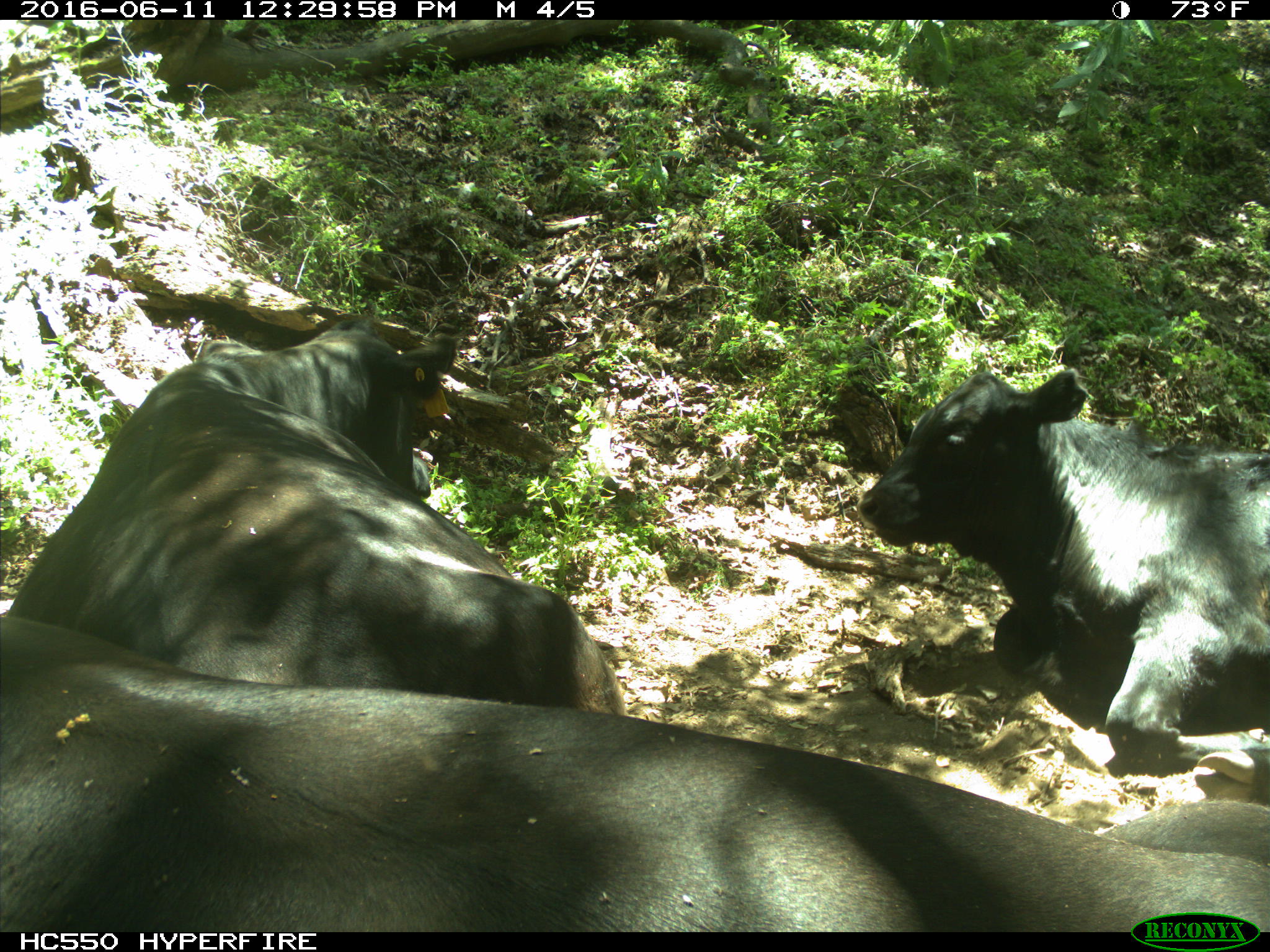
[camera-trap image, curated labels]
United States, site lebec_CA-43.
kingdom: Animalia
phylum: Chordata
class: Mammalia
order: Artiodactyla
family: Bovidae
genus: Bos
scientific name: Bos taurus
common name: domestic cow